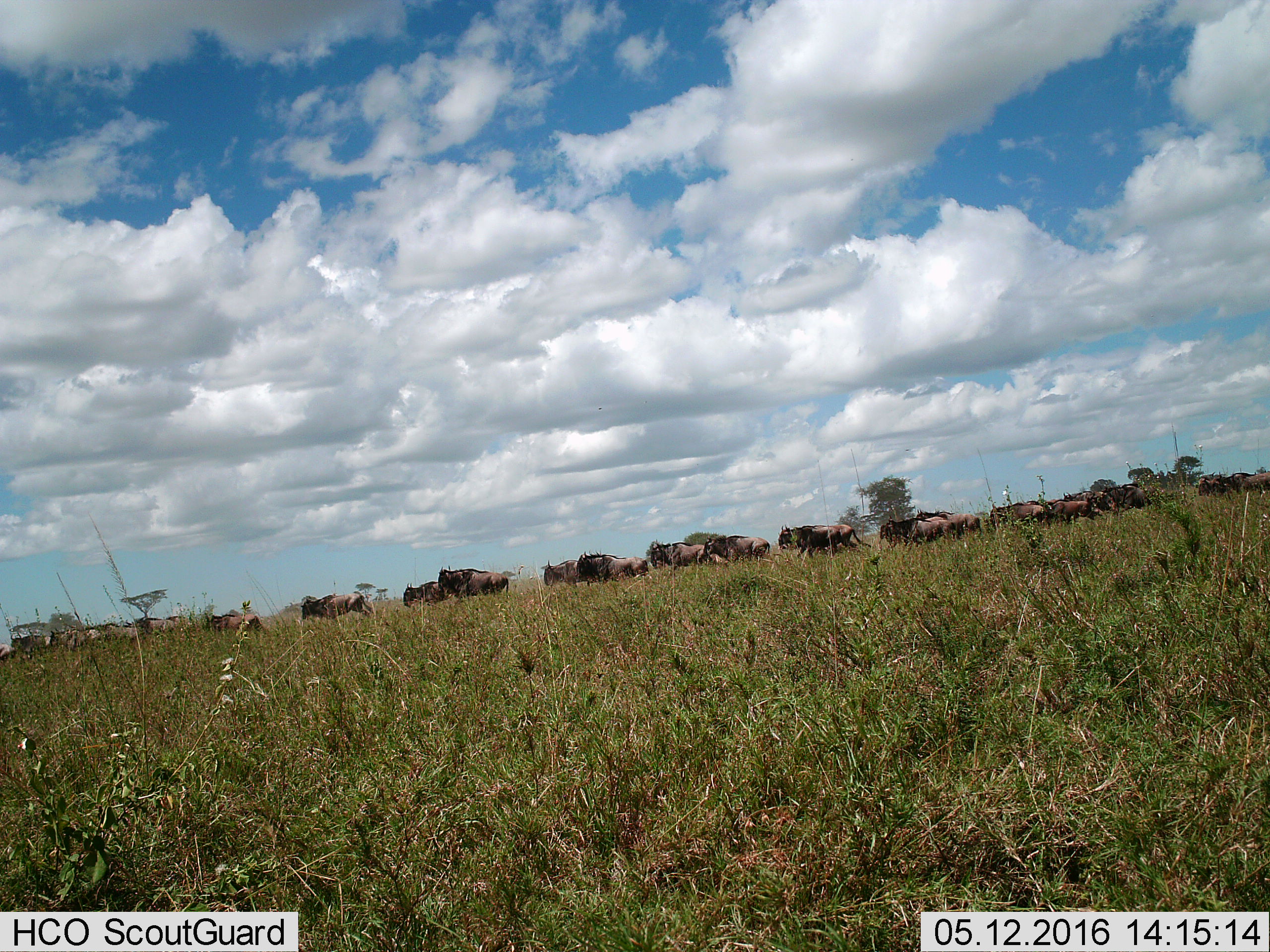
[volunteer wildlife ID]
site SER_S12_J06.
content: unidentified animal